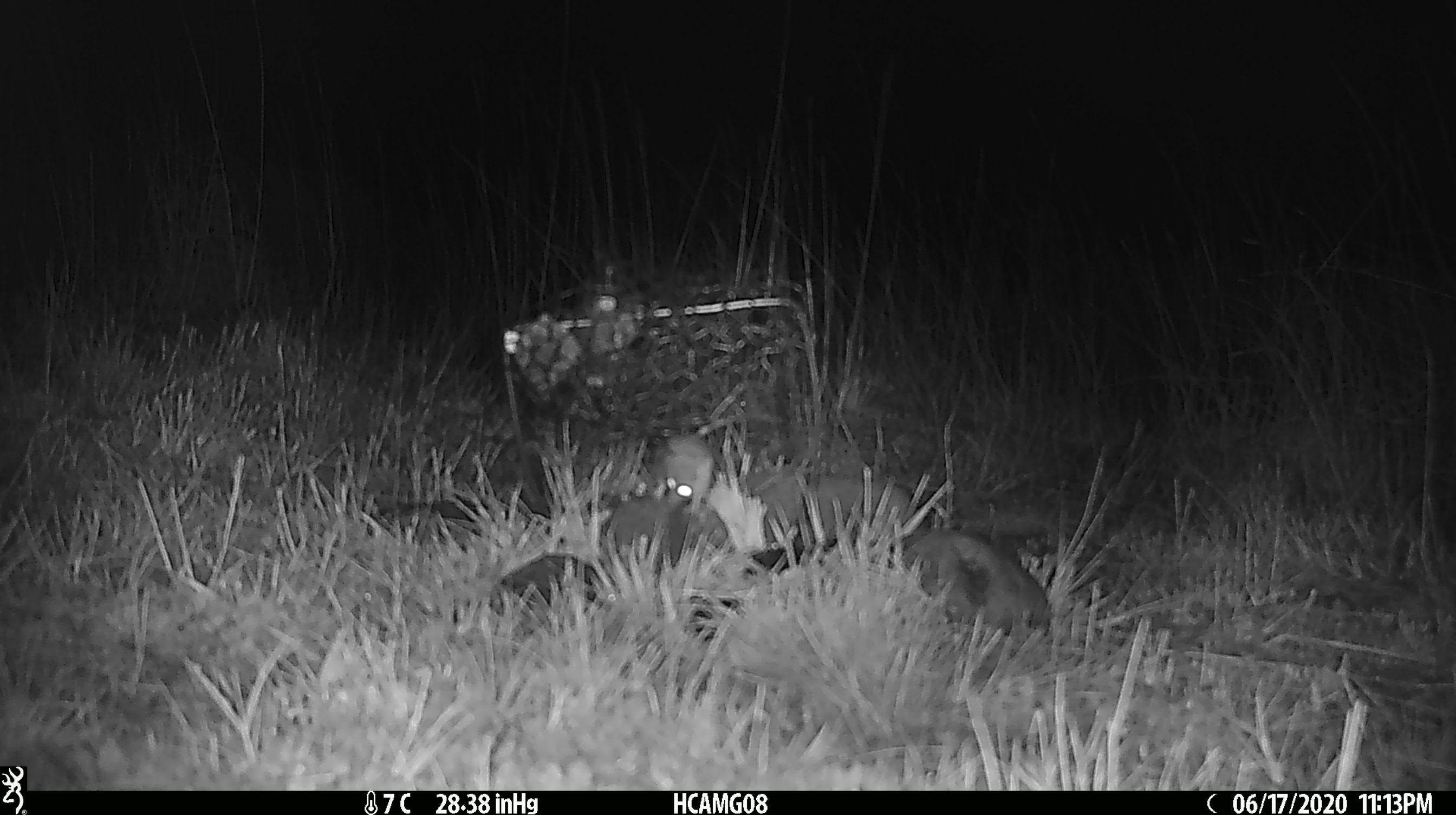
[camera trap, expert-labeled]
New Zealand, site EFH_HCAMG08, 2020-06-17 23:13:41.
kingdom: Animalia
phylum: Chordata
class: Mammalia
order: Rodentia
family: Muridae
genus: Mus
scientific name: Mus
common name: mouse